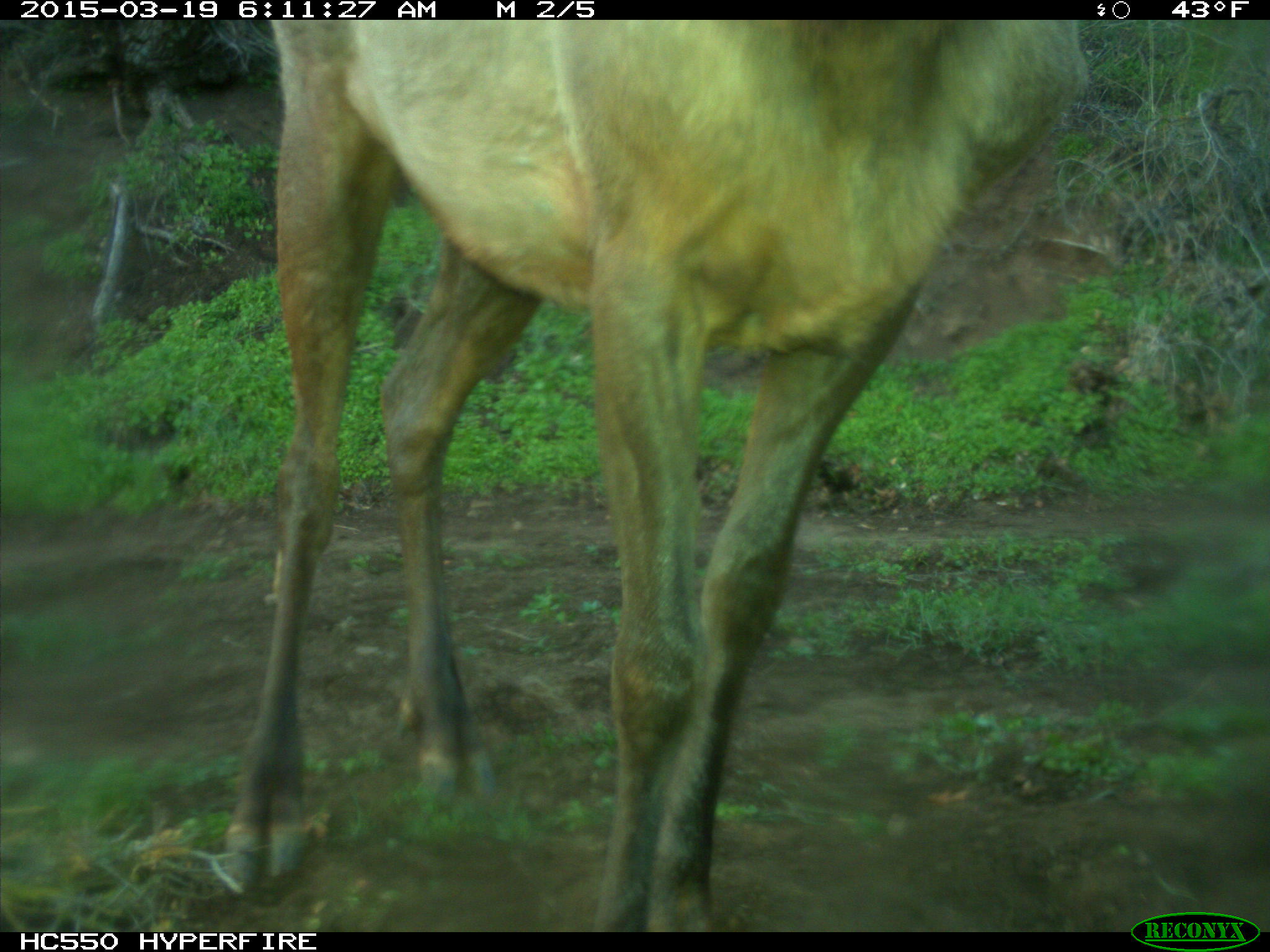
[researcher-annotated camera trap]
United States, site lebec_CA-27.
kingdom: Animalia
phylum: Chordata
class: Mammalia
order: Artiodactyla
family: Cervidae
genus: Cervus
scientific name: Cervus canadensis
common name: elk